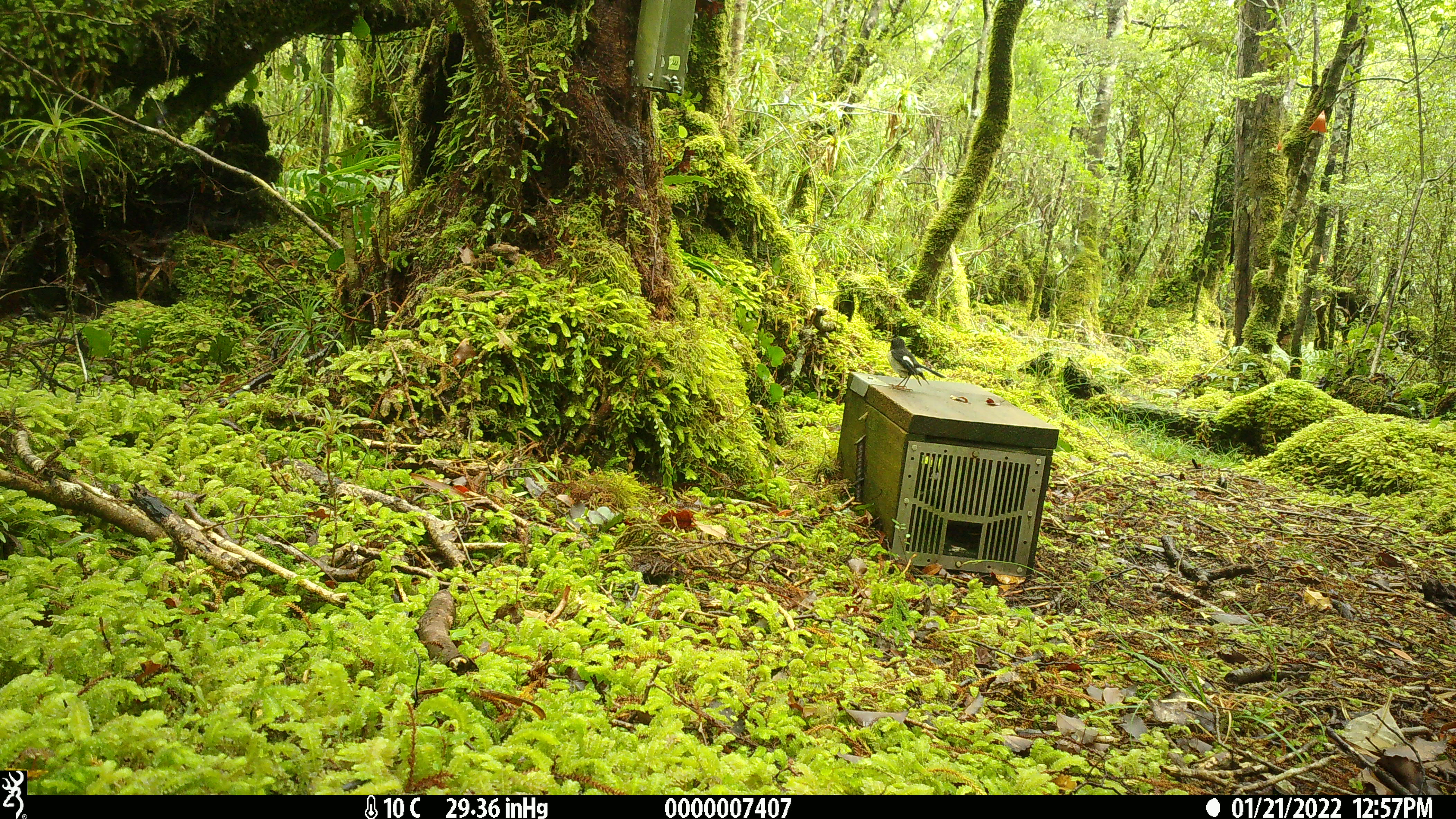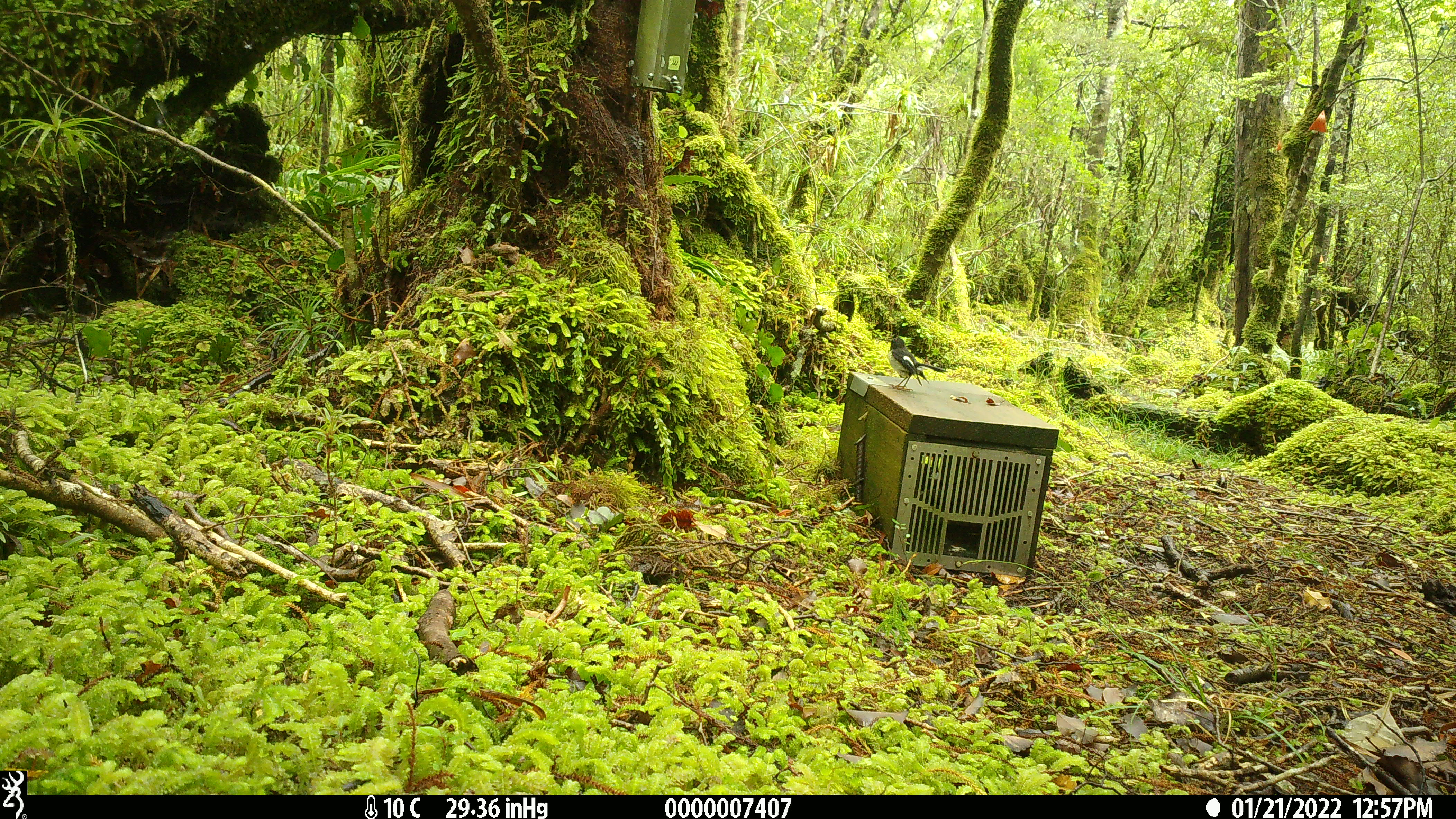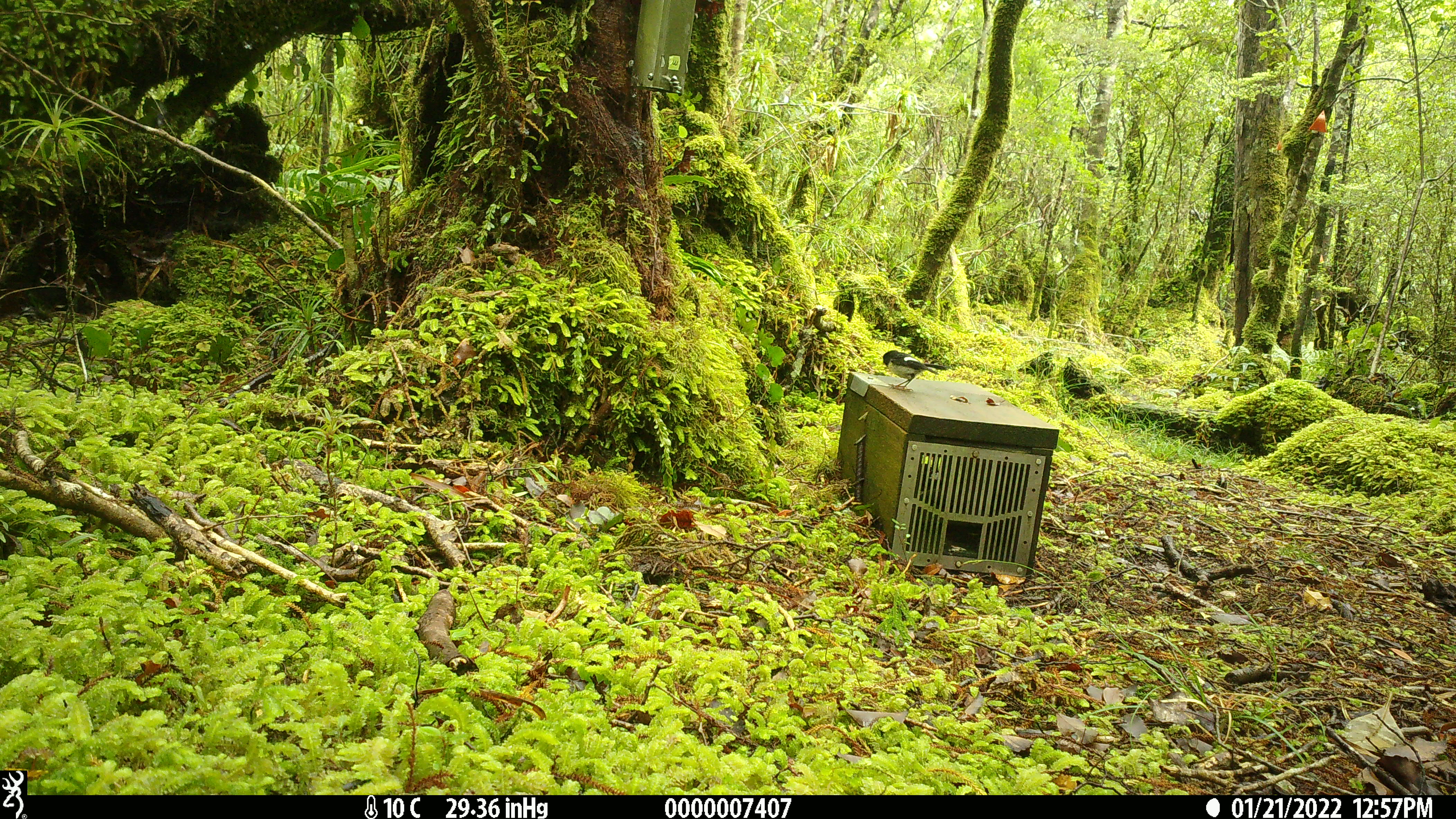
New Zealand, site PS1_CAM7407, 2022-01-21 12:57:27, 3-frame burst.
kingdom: Animalia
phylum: Chordata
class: Aves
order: Passeriformes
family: Petroicidae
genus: Petroica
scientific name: Petroica macrocephala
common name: tomtit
Tomtit (Petroica macrocephala).